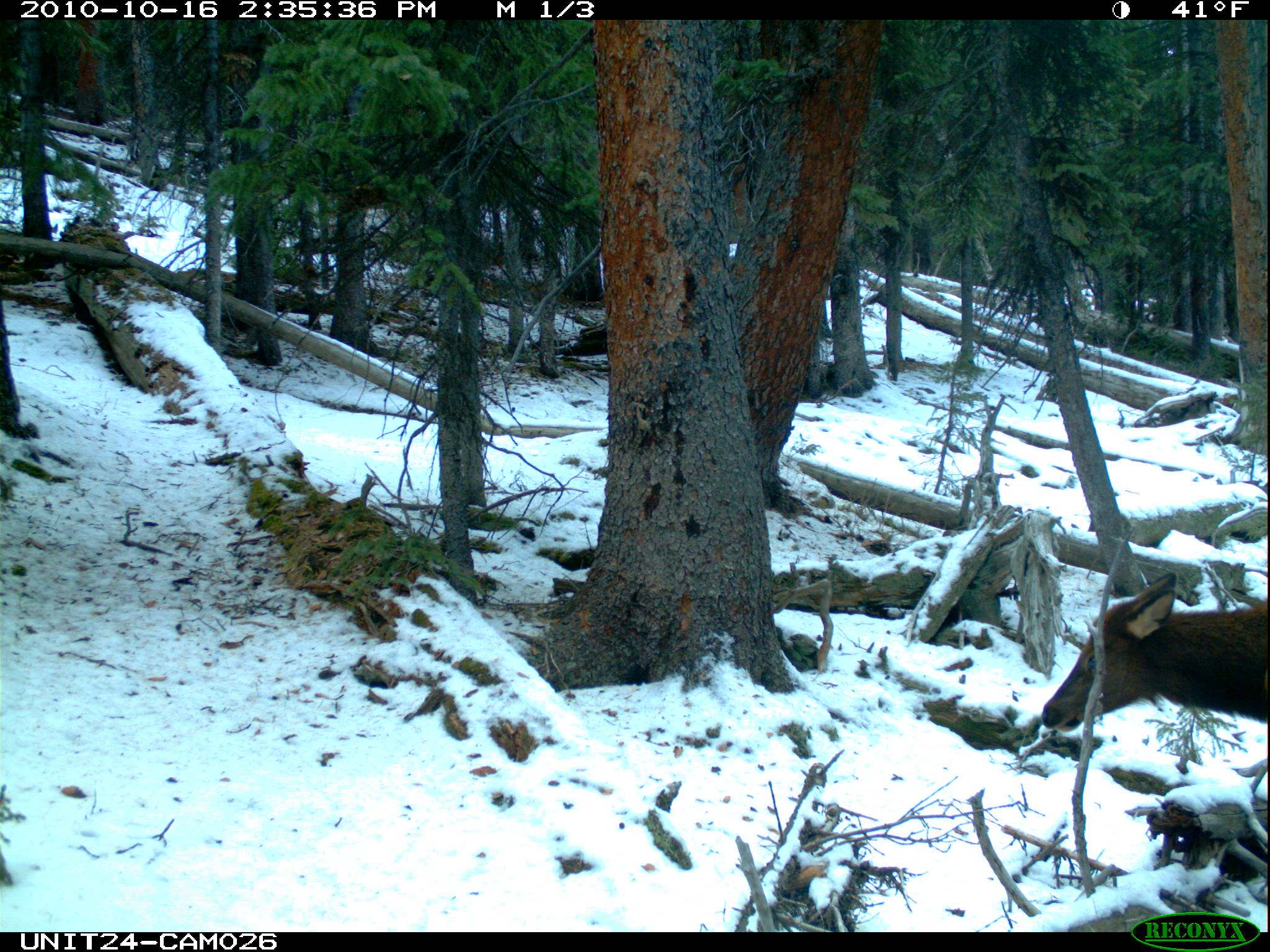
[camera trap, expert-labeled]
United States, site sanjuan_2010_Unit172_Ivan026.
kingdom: Animalia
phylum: Chordata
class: Mammalia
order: Artiodactyla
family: Cervidae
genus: Cervus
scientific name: Cervus elaphus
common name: red deer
Cervus elaphus (red deer).